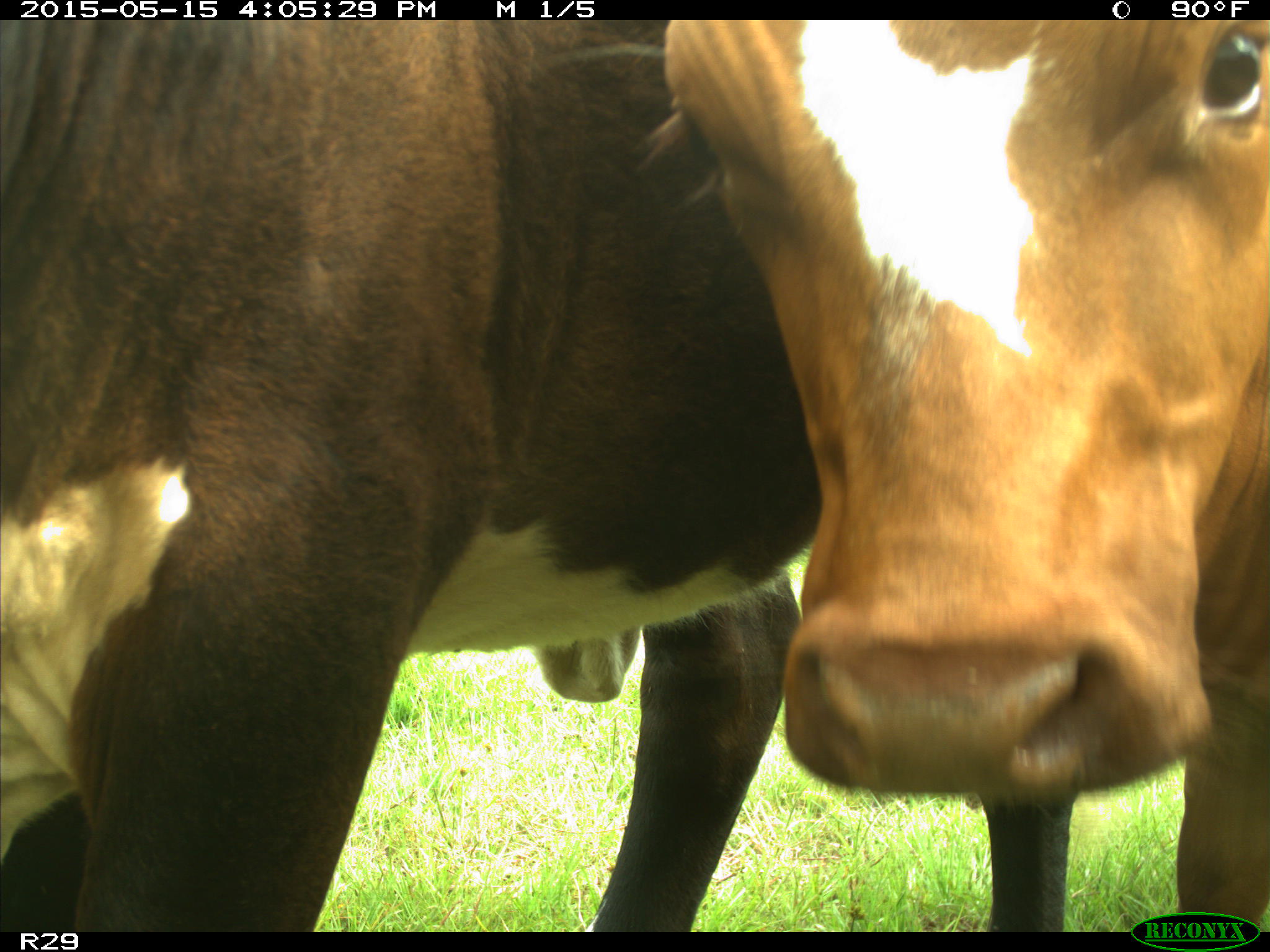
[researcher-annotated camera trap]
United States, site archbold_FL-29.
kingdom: Animalia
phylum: Chordata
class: Mammalia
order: Artiodactyla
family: Bovidae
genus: Bos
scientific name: Bos taurus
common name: domestic cow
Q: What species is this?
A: Bos taurus (domestic cow).